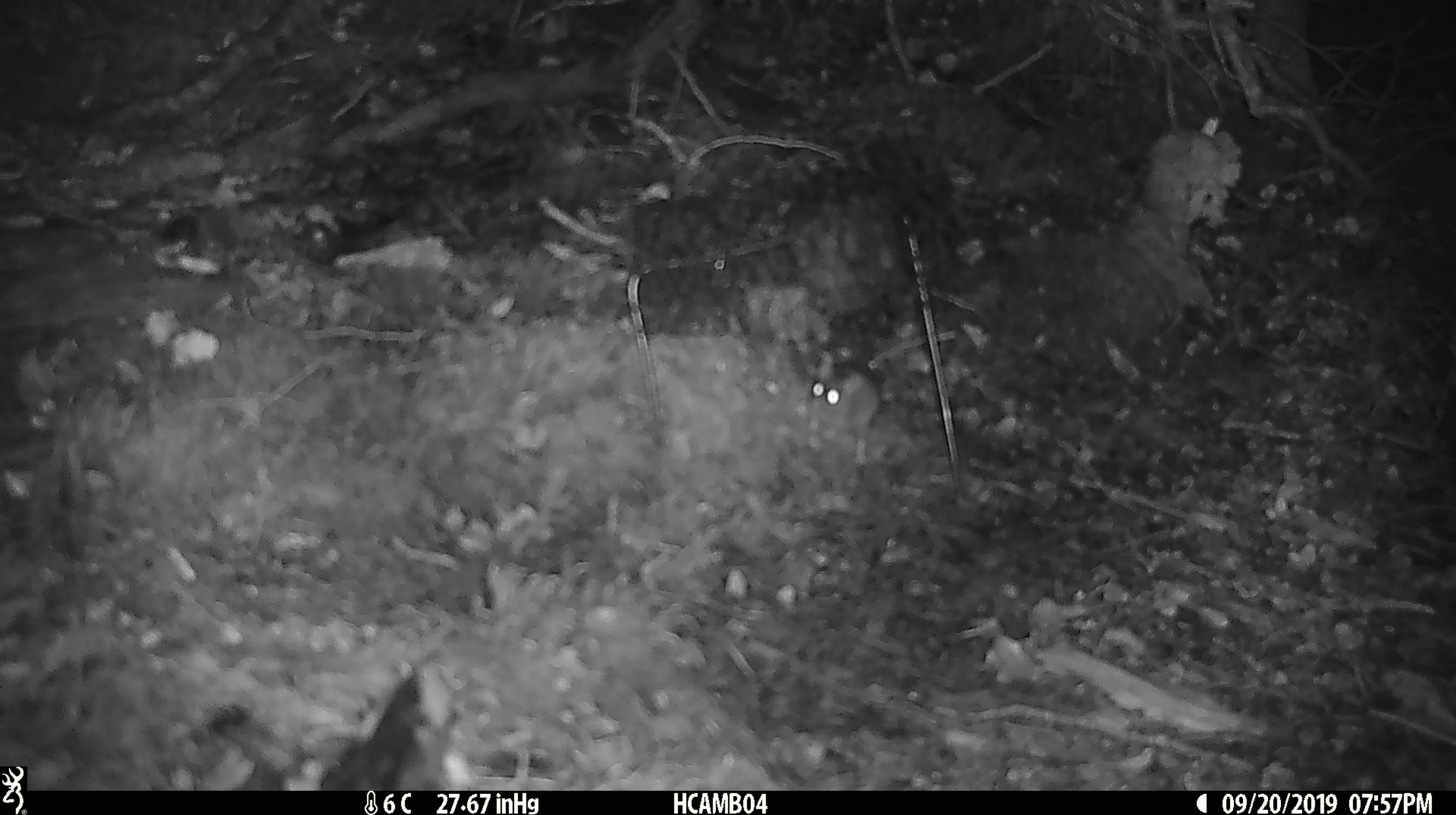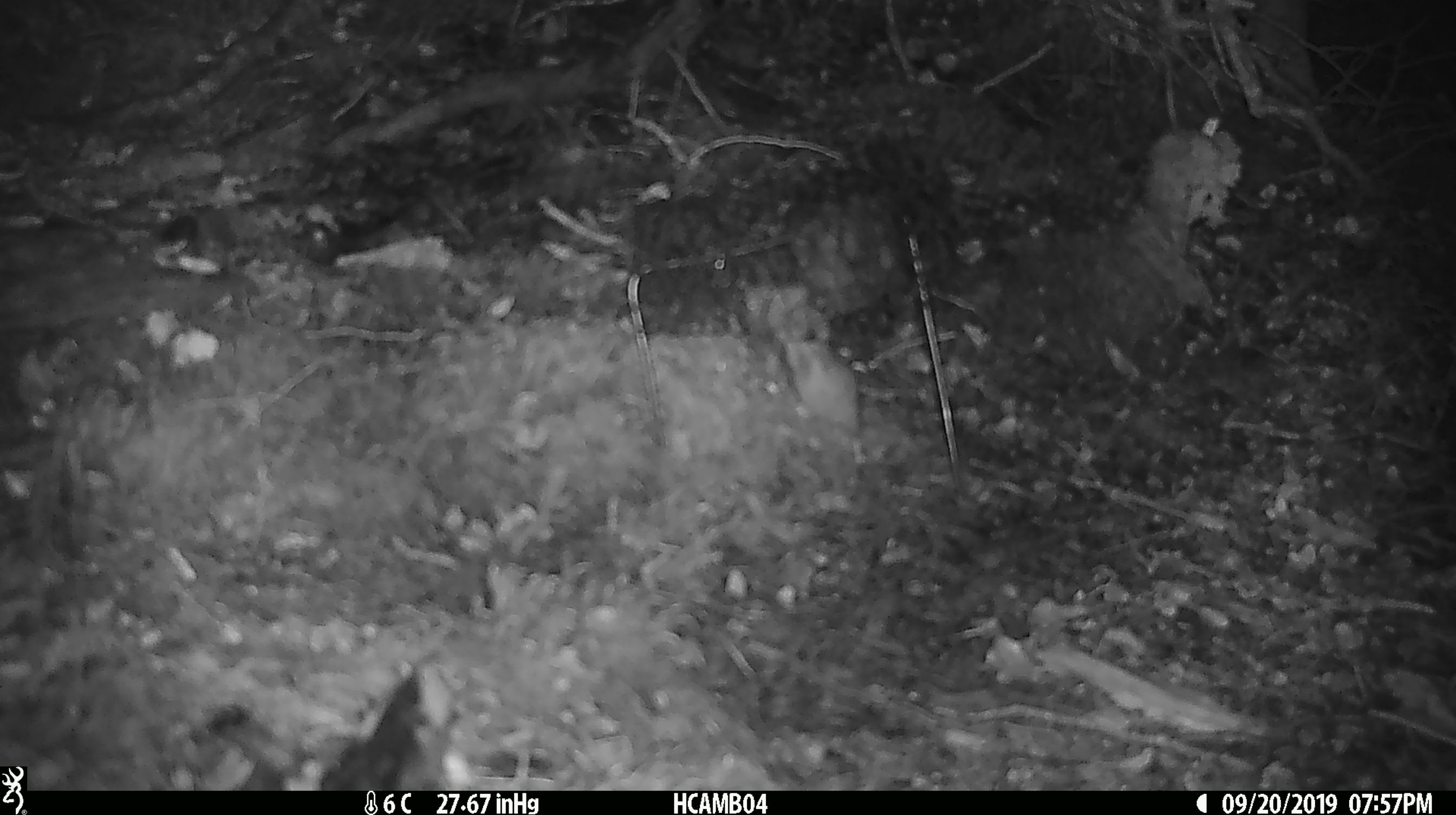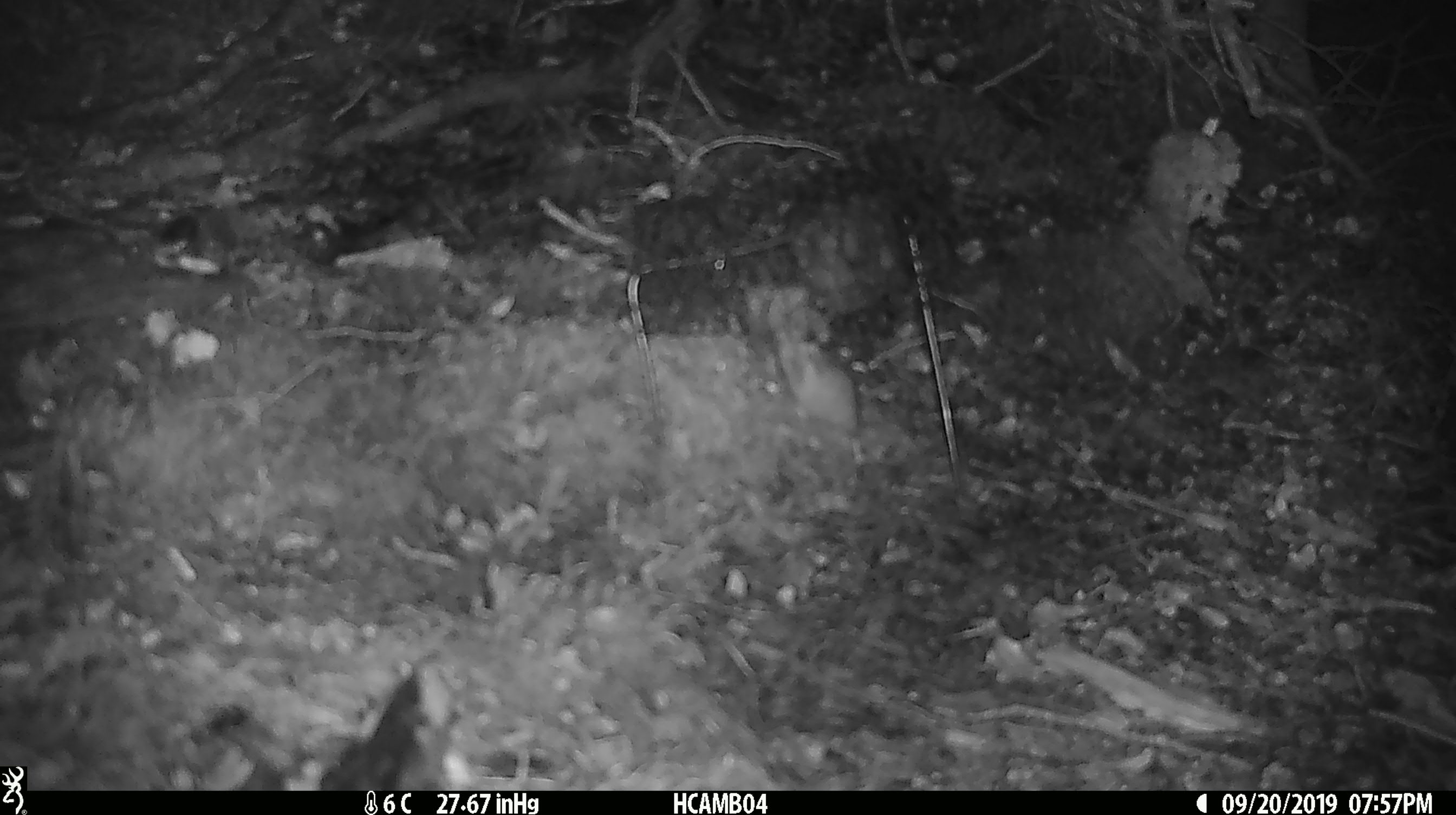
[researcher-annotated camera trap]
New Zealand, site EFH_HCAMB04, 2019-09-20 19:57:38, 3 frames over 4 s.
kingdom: Animalia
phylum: Chordata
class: Mammalia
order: Rodentia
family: Muridae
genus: Mus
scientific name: Mus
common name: mouse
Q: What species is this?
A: Mouse (Mus).